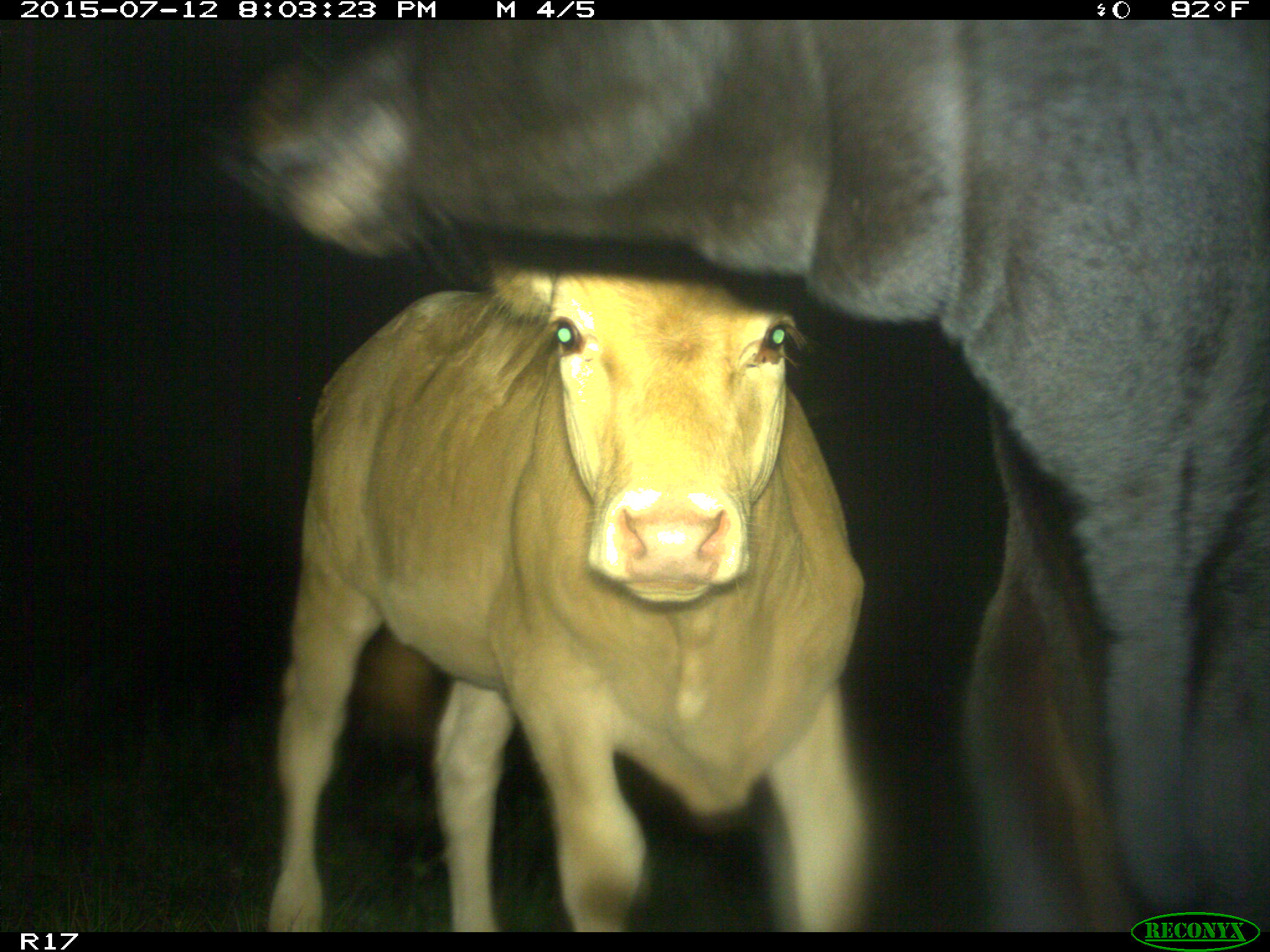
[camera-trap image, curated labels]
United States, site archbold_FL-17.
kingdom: Animalia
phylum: Chordata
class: Mammalia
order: Artiodactyla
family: Bovidae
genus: Bos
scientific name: Bos taurus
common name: domestic cow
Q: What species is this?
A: Bos taurus (domestic cow).